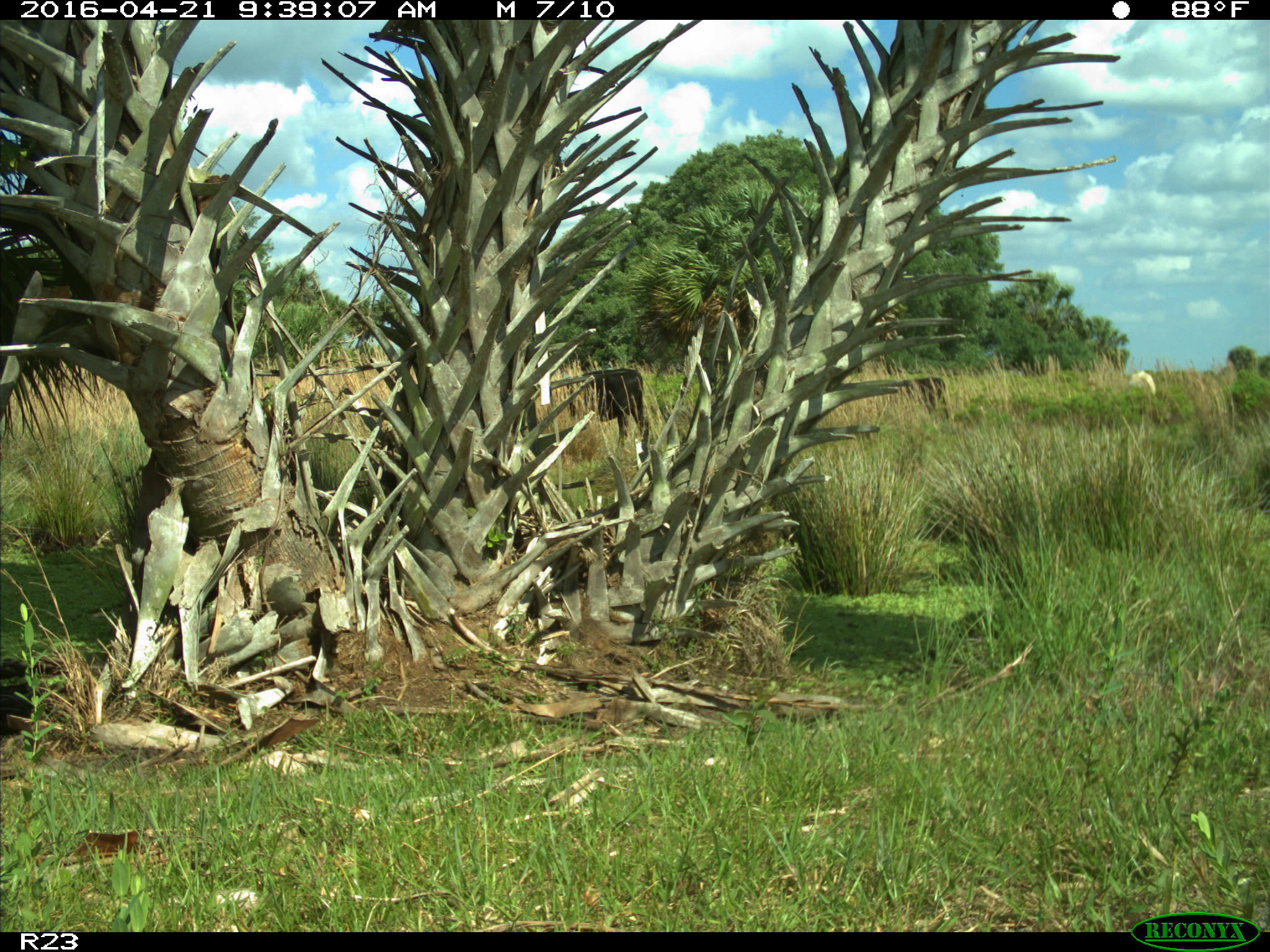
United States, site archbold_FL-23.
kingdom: Animalia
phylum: Chordata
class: Mammalia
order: Artiodactyla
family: Bovidae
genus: Bos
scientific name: Bos taurus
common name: domestic cow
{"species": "Bos taurus (domestic cow)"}